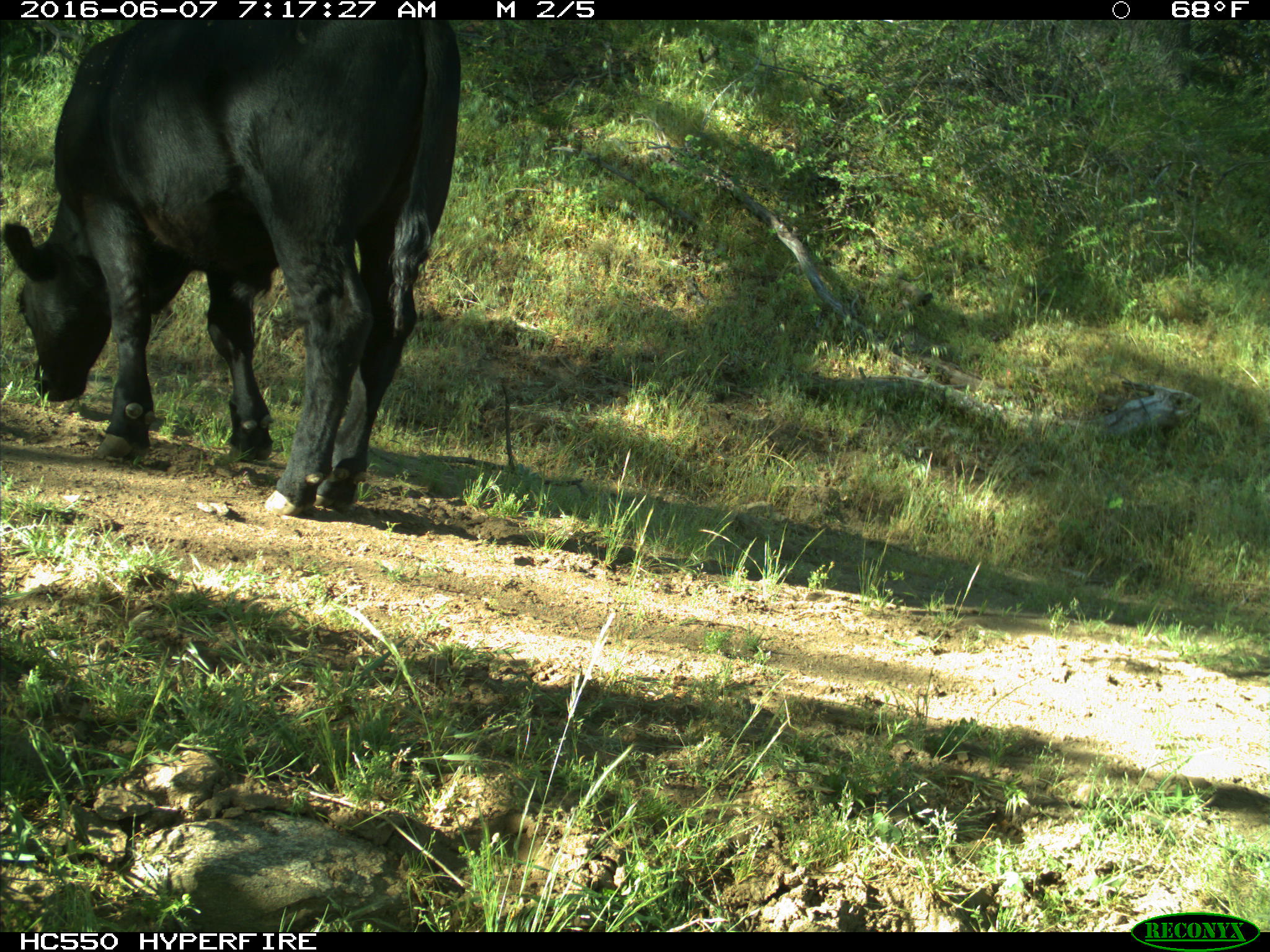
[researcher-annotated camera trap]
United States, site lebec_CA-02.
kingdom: Animalia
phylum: Chordata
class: Mammalia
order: Artiodactyla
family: Bovidae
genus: Bos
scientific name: Bos taurus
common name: domestic cow